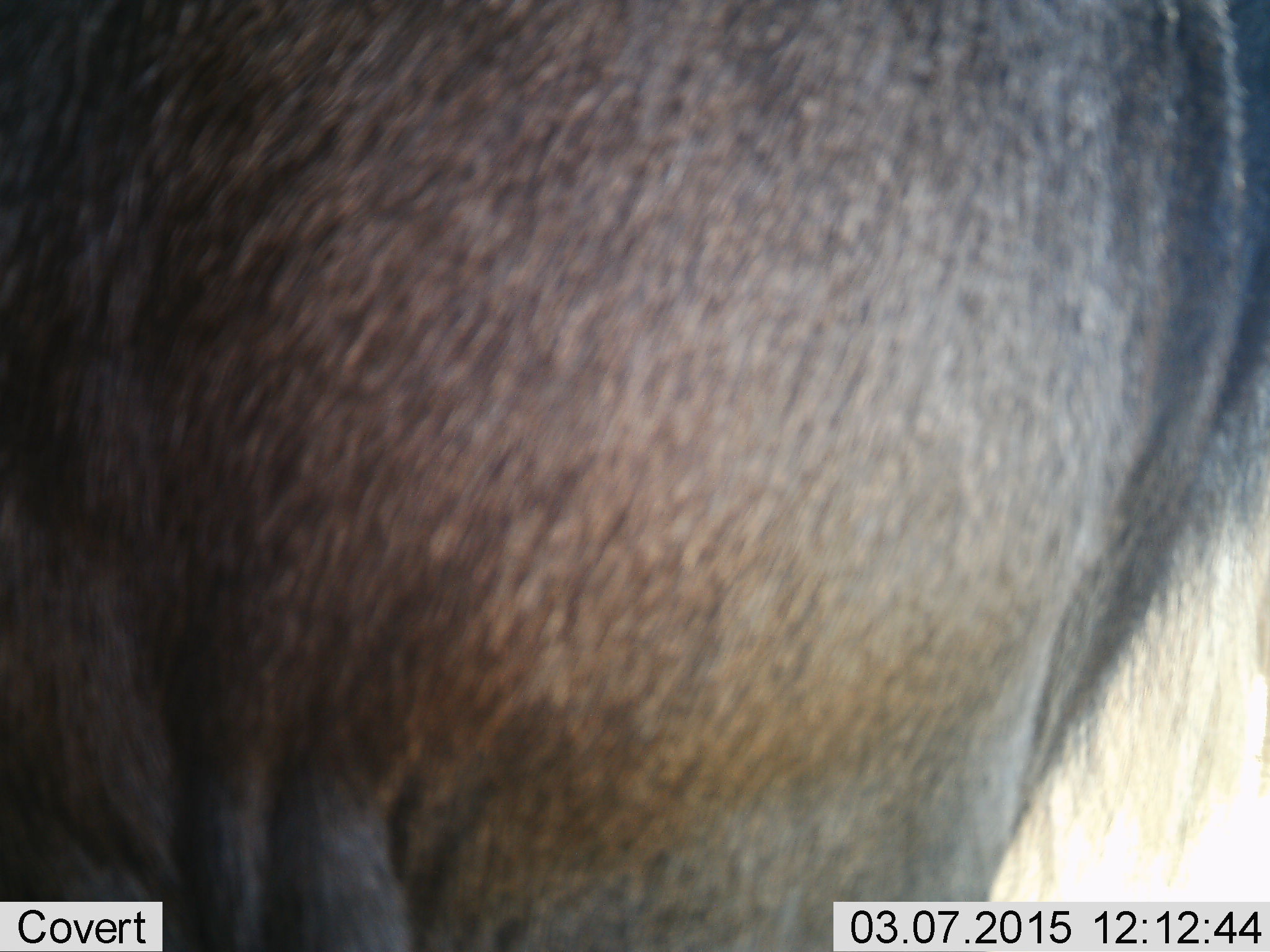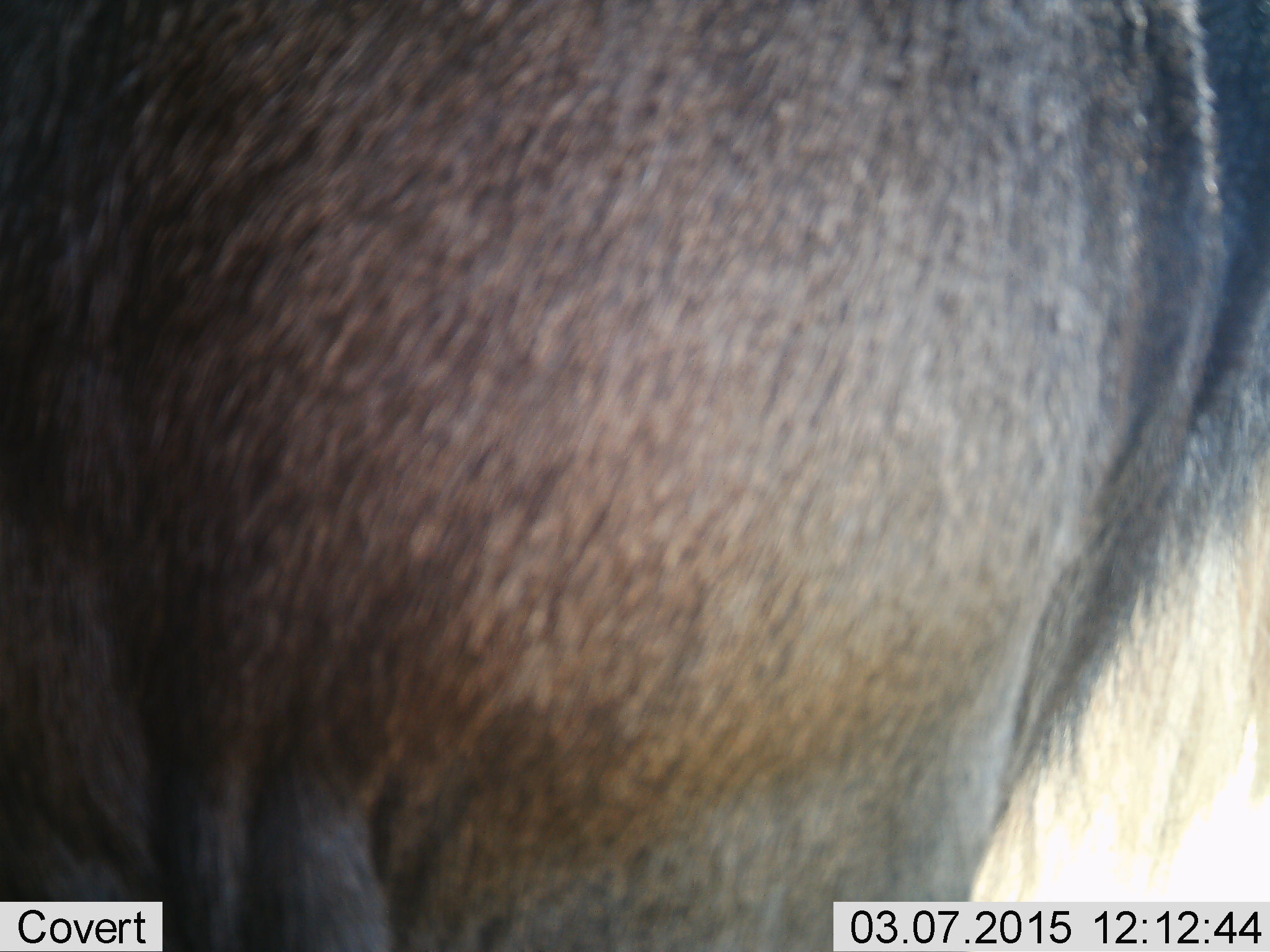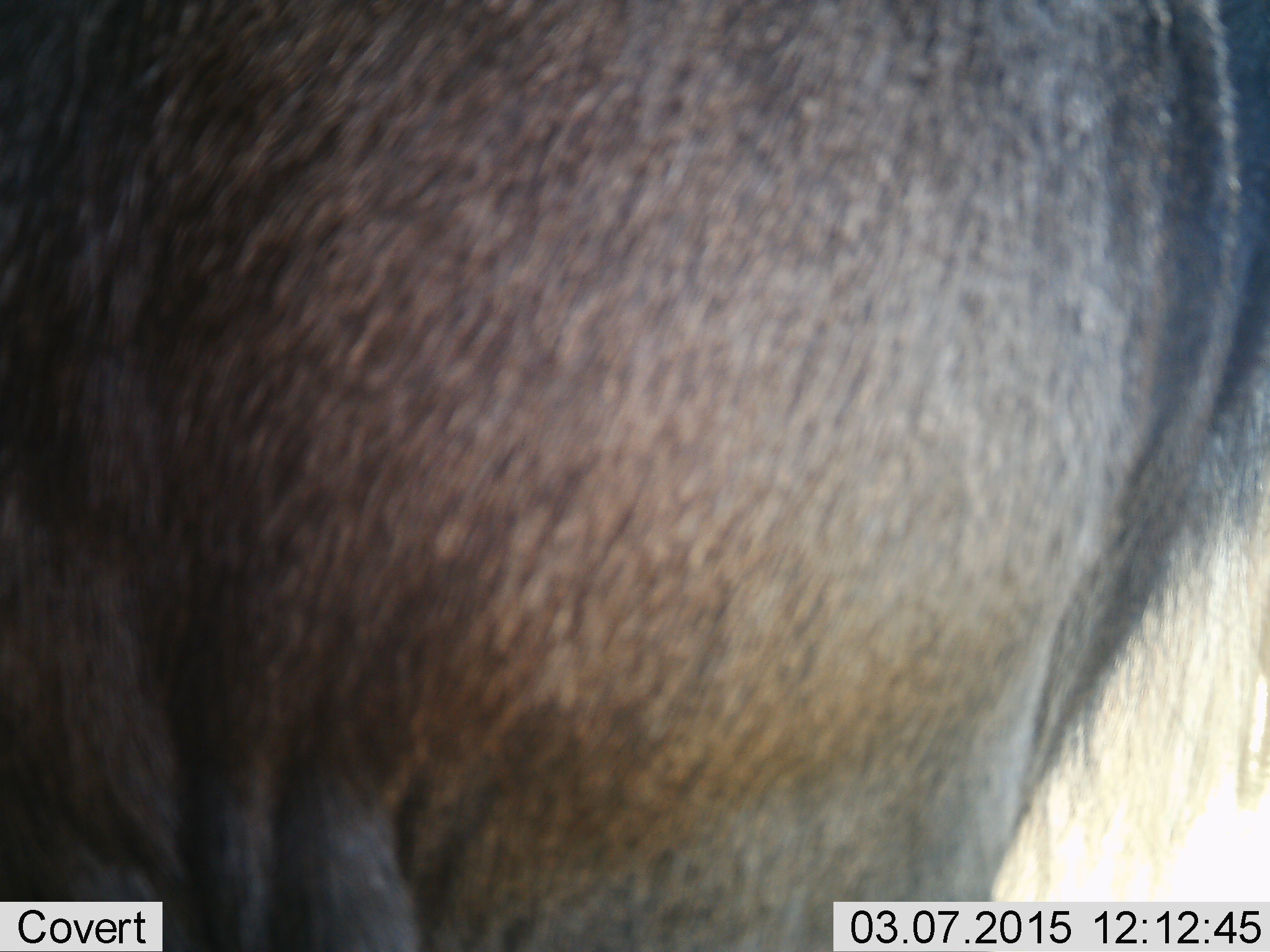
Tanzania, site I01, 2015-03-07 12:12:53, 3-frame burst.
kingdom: Animalia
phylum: Chordata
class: Mammalia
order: Artiodactyla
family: Bovidae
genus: Connochaetes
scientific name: Connochaetes taurinus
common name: blue wildebeest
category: wildebeest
Wildebeest (blue wildebeest) (Connochaetes taurinus), count 1. Behavior (volunteer vote fractions): standing 100%, resting 0%, moving 0%, interacting 0%. Young present (vote fraction): 0%. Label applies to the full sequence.